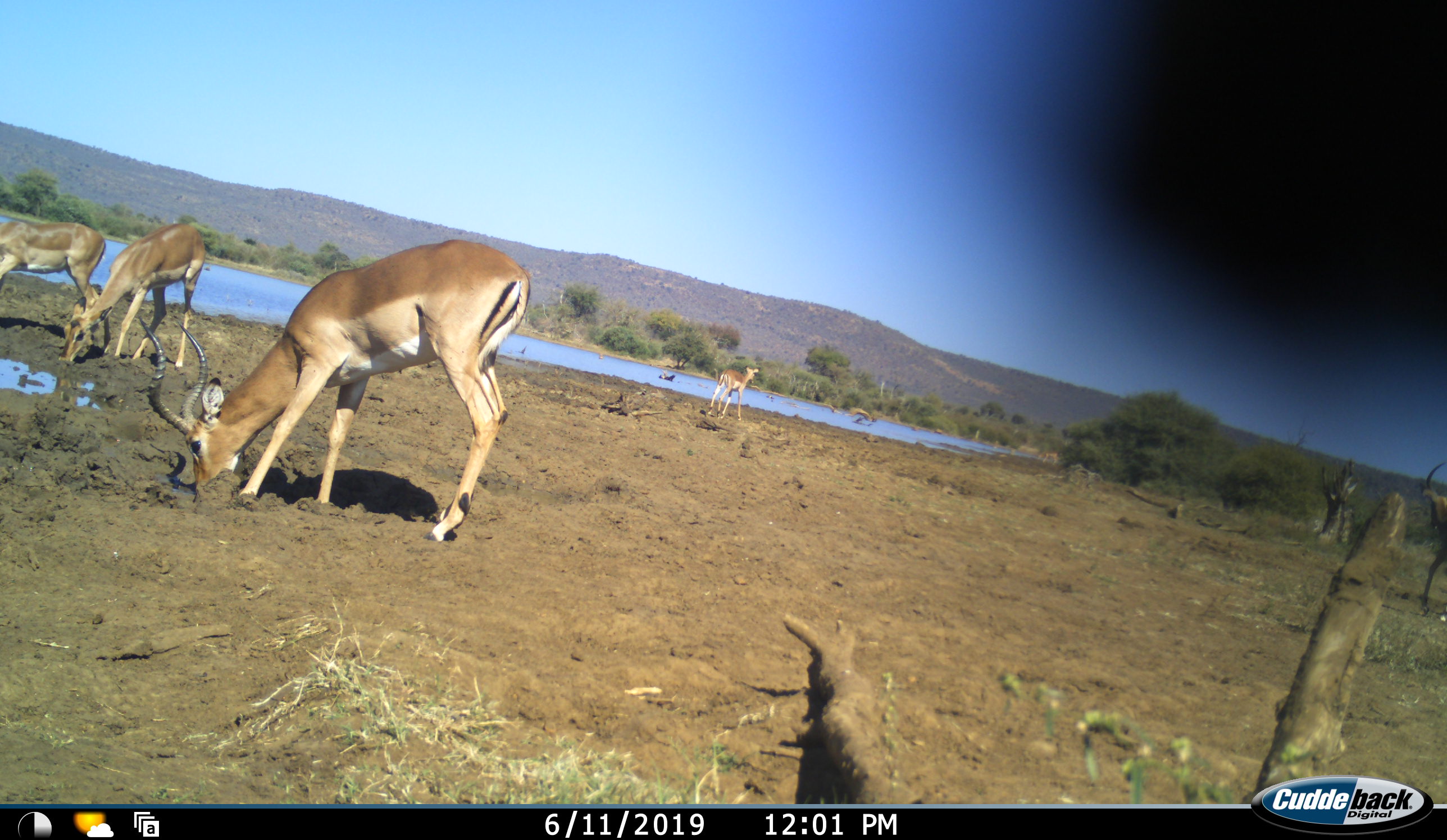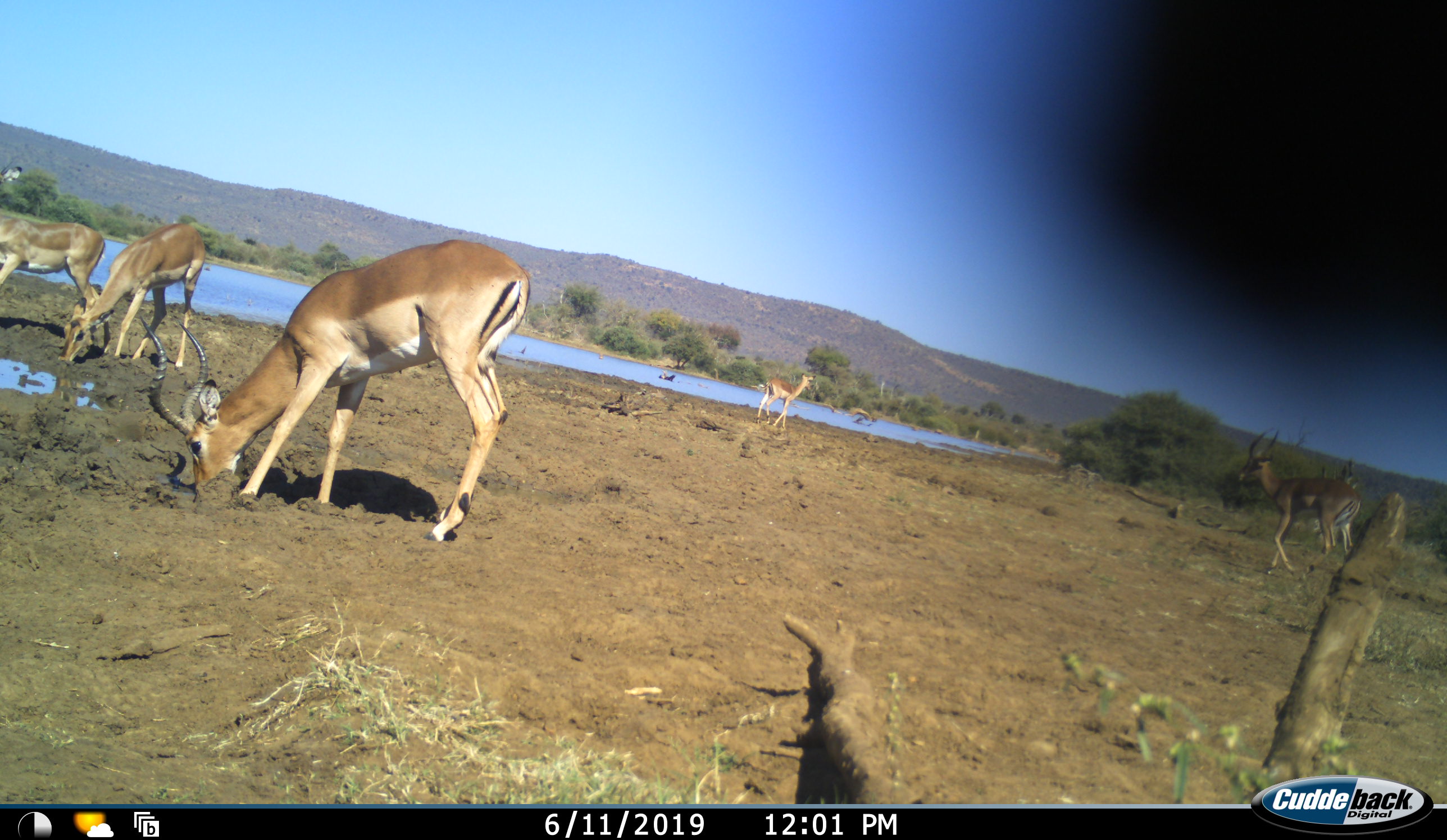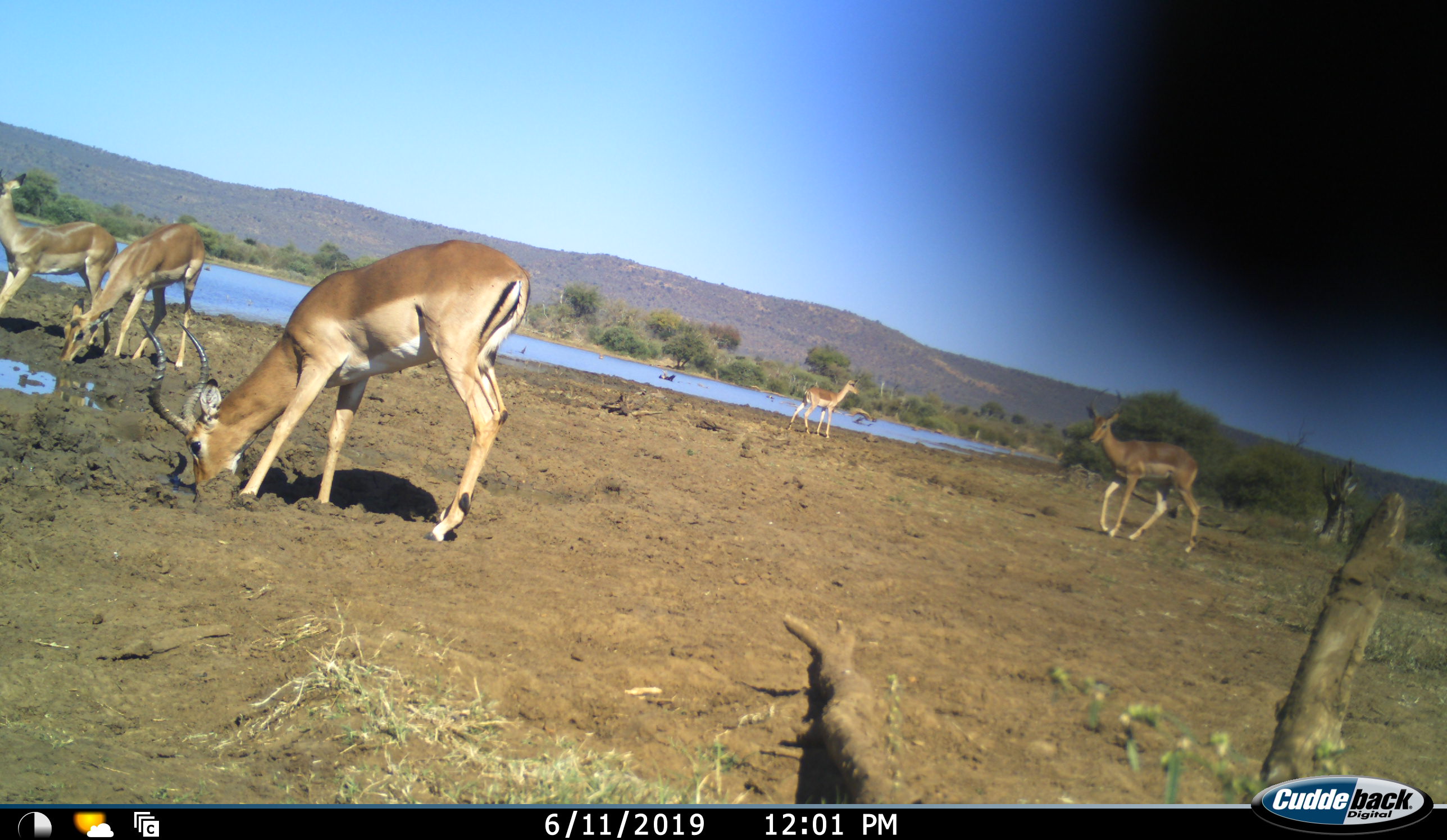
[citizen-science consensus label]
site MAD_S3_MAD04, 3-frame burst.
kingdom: Animalia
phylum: Chordata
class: Mammalia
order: Artiodactyla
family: Bovidae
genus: Aepyceros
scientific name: Aepyceros melampus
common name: impala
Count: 6.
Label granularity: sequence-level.